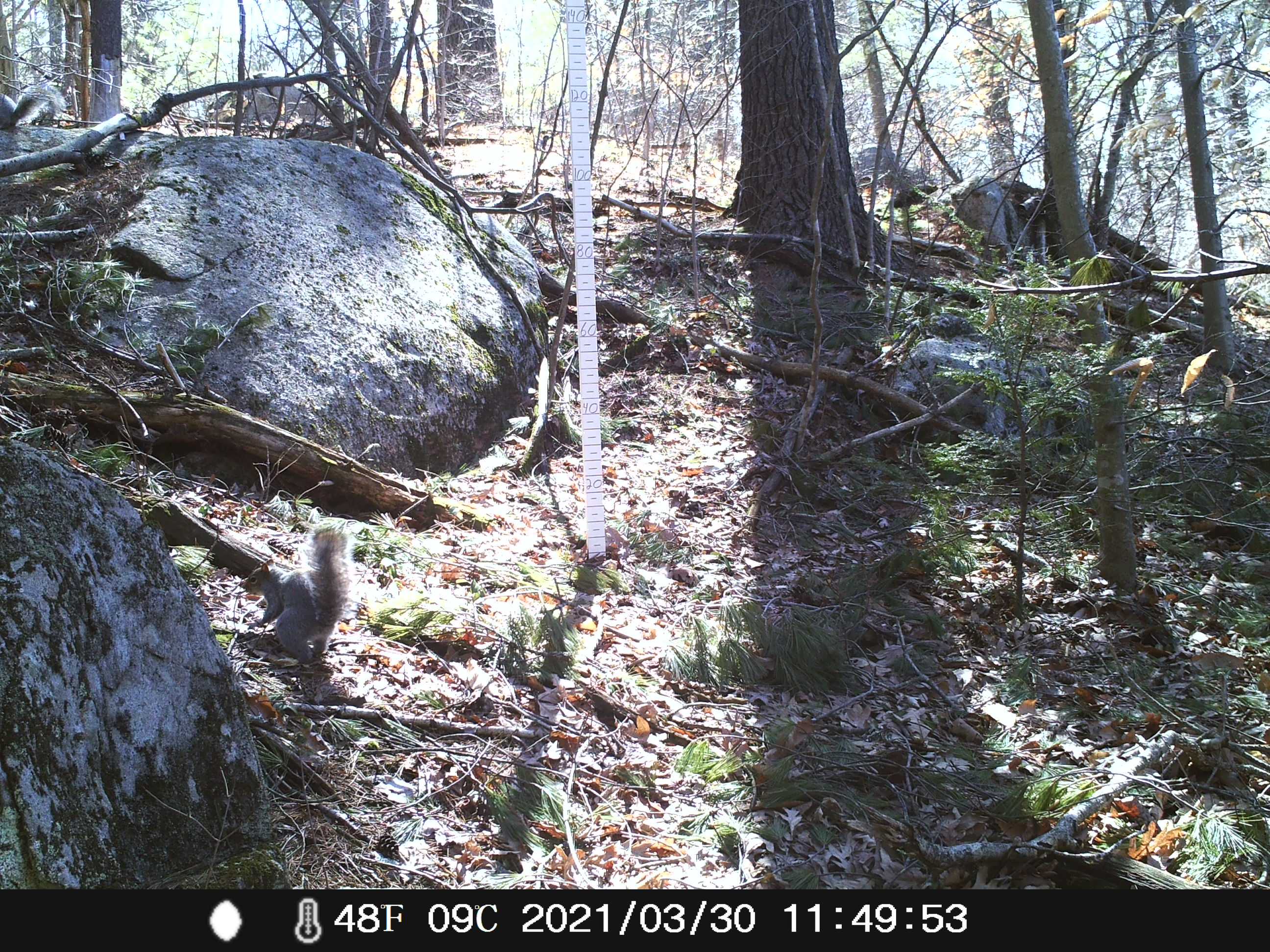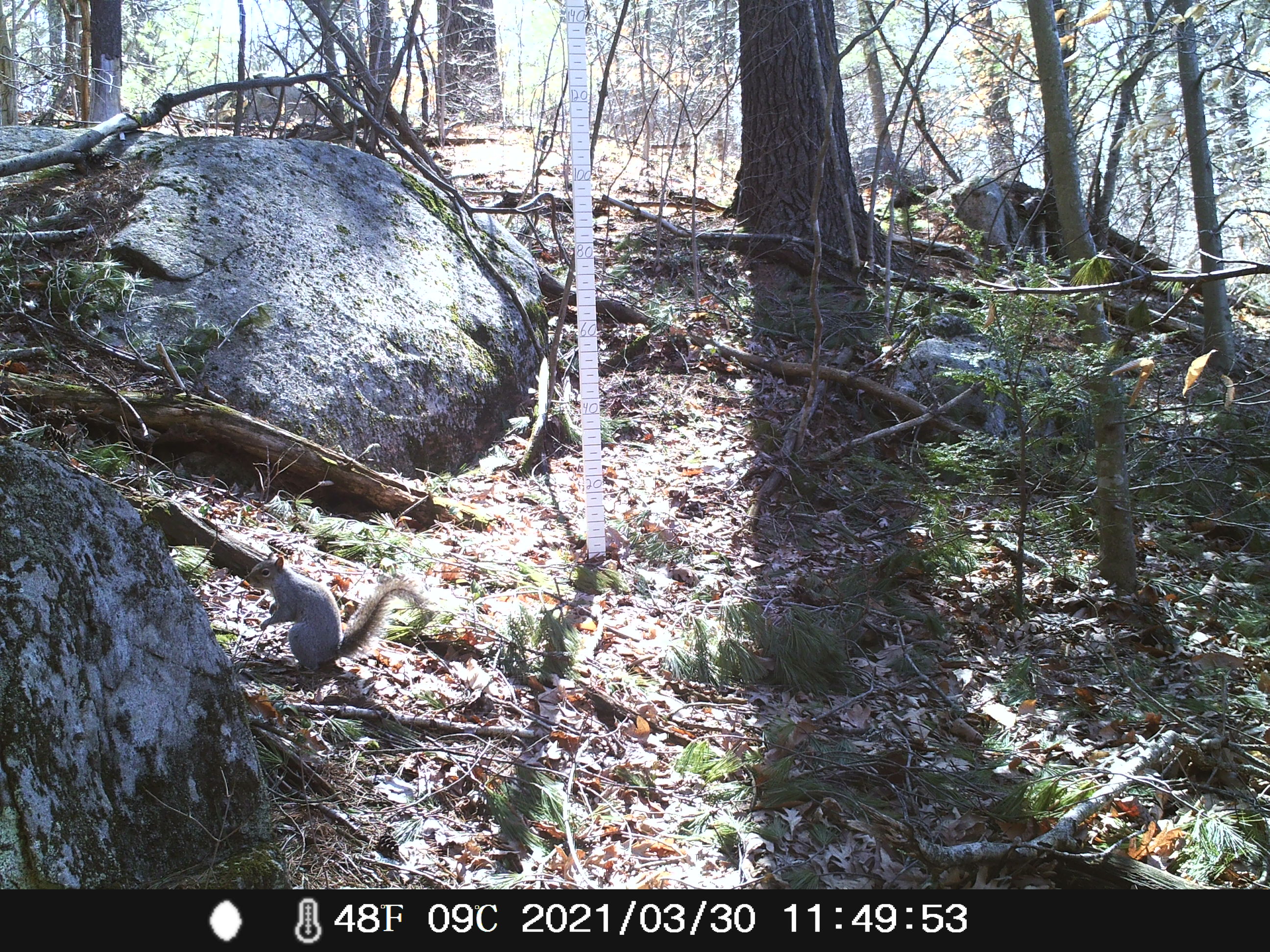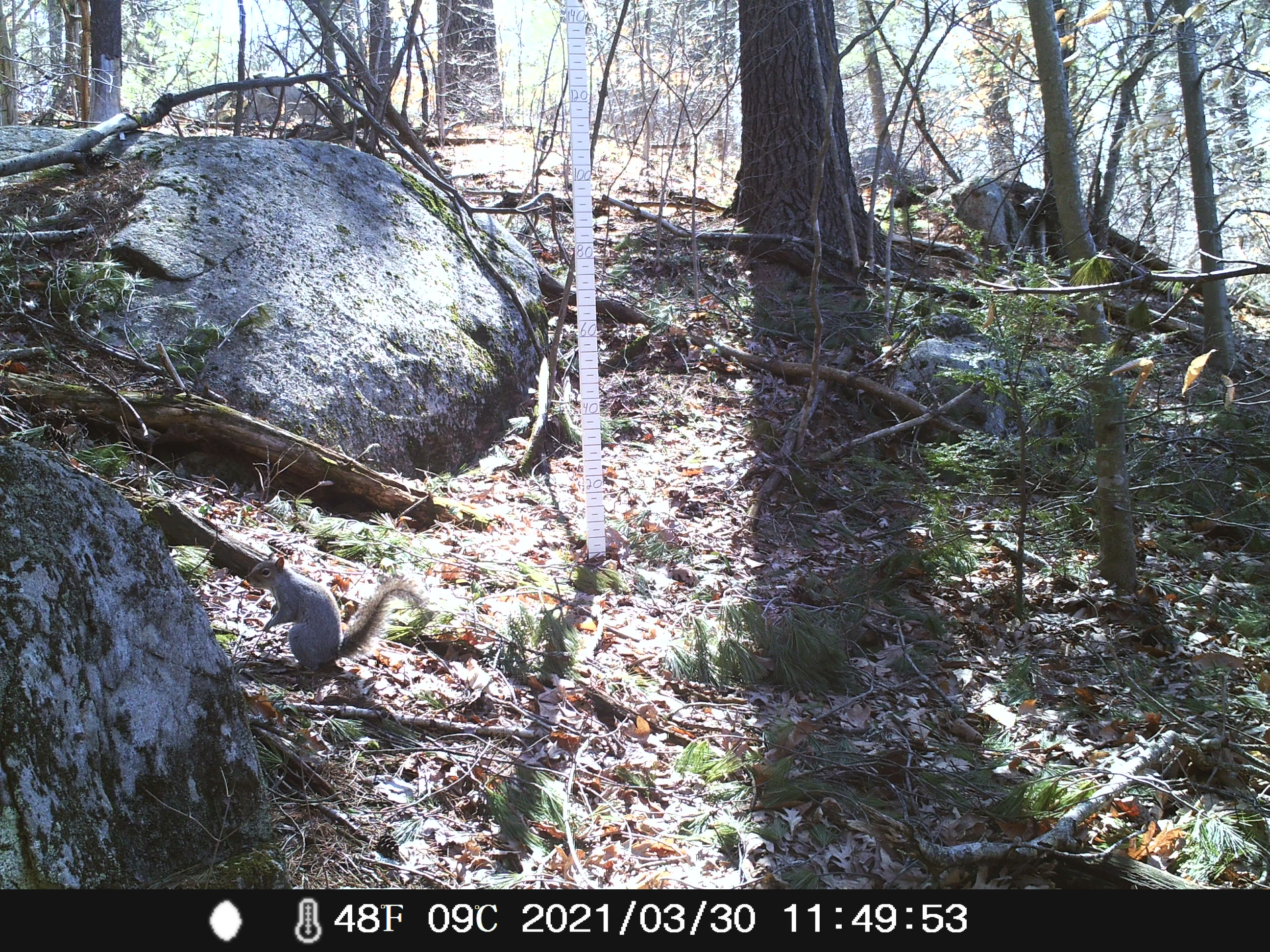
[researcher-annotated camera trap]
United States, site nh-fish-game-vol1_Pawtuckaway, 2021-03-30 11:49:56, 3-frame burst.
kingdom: Animalia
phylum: Chordata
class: Mammalia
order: Rodentia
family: Sciuridae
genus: Sciurus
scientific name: Sciurus carolinensis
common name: gray squirrel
Gray squirrel (Sciurus carolinensis).